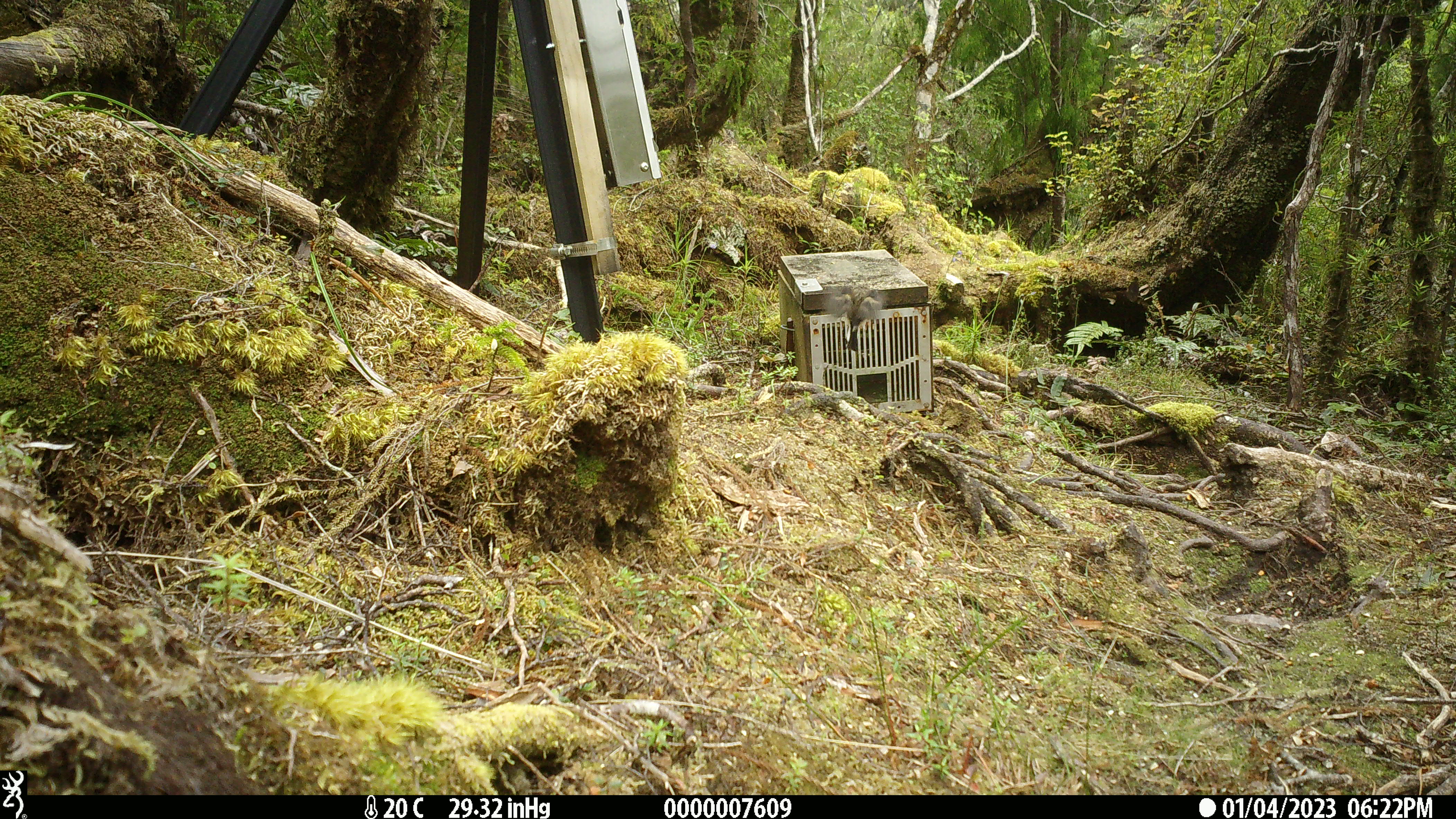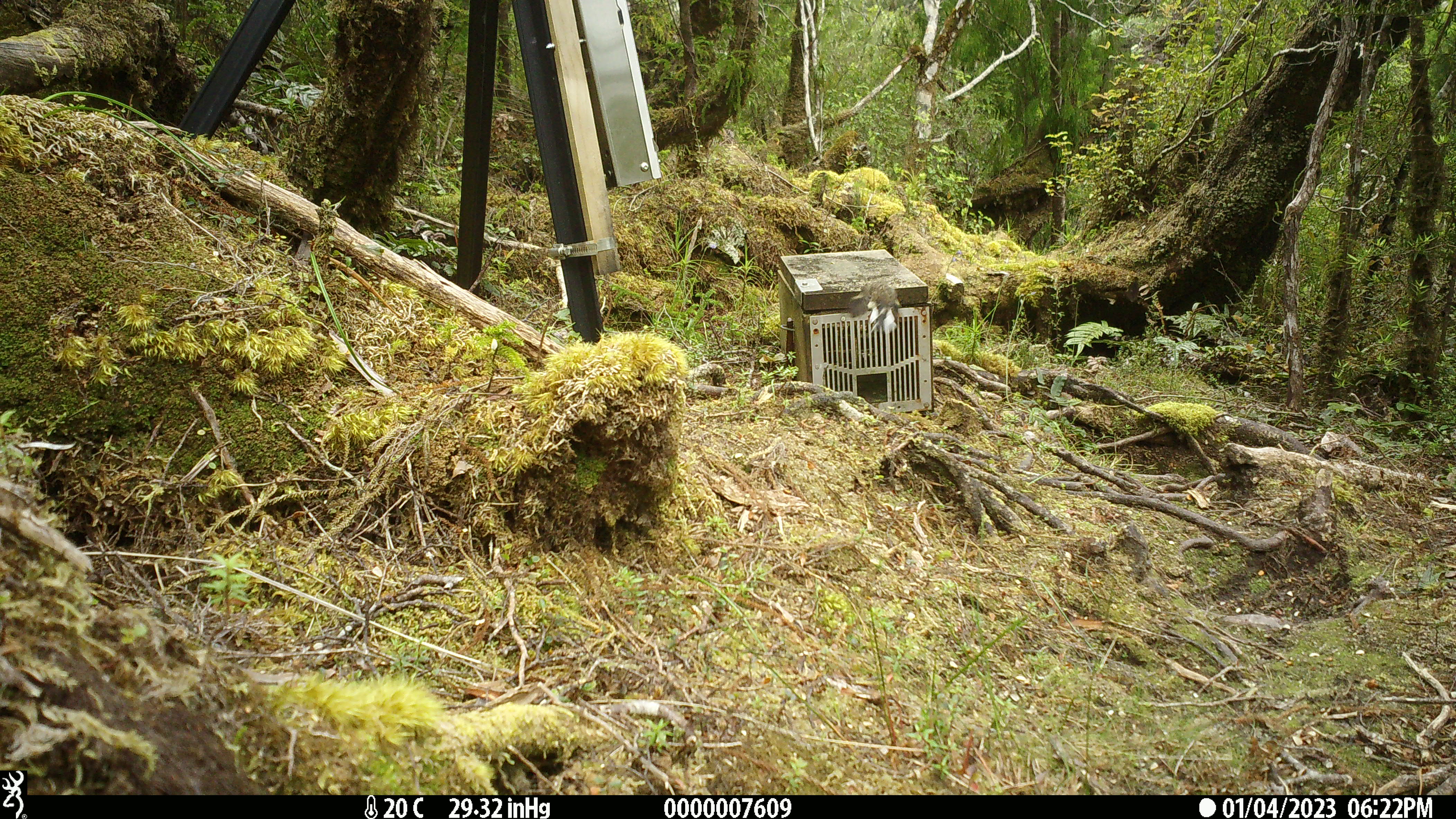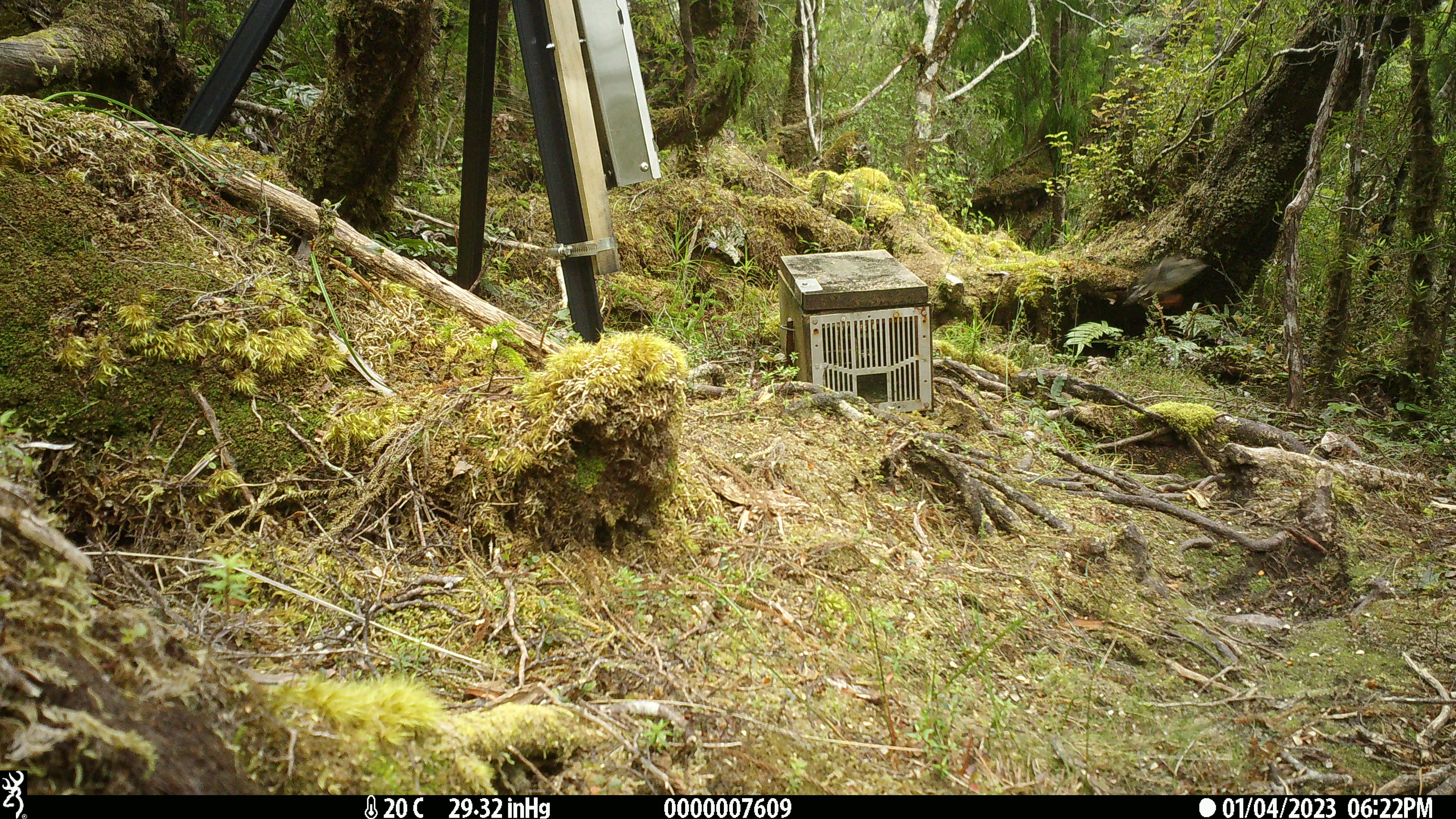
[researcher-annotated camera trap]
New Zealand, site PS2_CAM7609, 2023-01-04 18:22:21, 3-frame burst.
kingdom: Animalia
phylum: Chordata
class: Aves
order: Passeriformes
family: Petroicidae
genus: Petroica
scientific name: Petroica macrocephala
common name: tomtit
Tomtit (Petroica macrocephala).